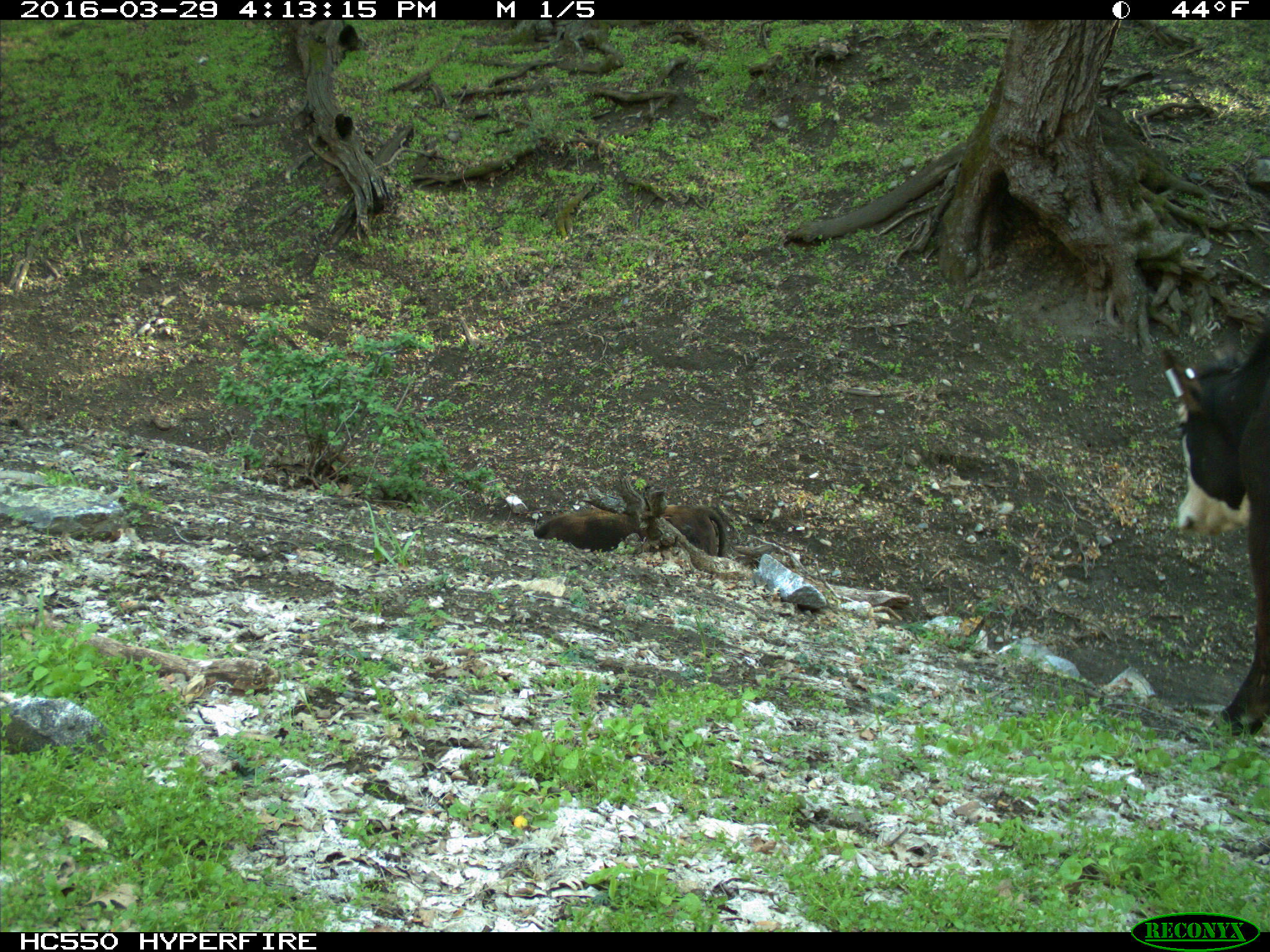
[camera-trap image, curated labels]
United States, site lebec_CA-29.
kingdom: Animalia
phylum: Chordata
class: Mammalia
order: Artiodactyla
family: Bovidae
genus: Bos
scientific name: Bos taurus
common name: domestic cow